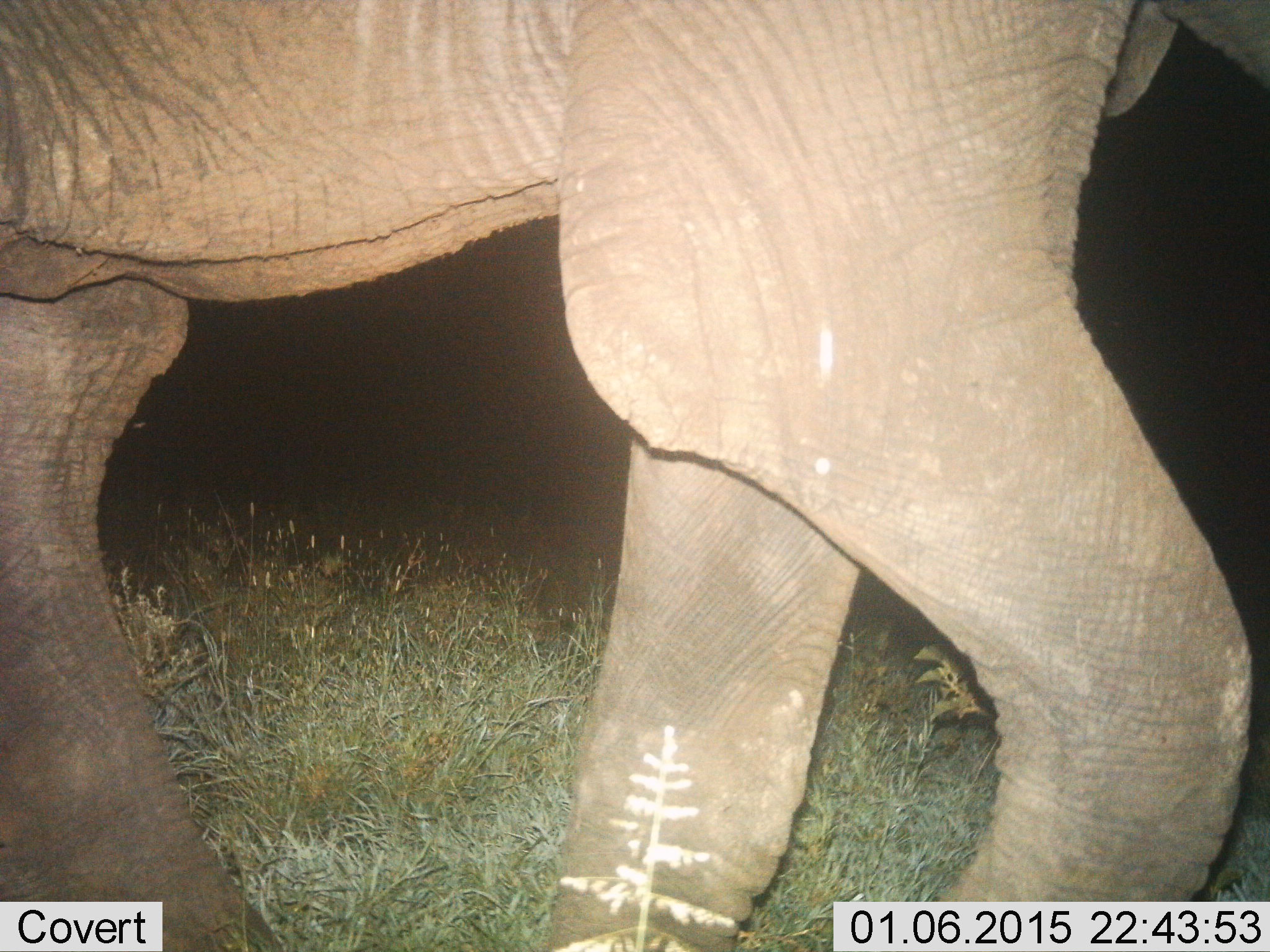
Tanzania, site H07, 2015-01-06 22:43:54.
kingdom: Animalia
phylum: Chordata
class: Mammalia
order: Proboscidea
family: Elephantidae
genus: Loxodonta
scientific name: Loxodonta africana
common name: african bush elephant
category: elephant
Elephant (african bush elephant) (Loxodonta africana), count 1. Behavior (volunteer vote fractions): standing 20%, resting 0%, moving 80%, interacting 0%. Young present (vote fraction): 0%. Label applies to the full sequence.